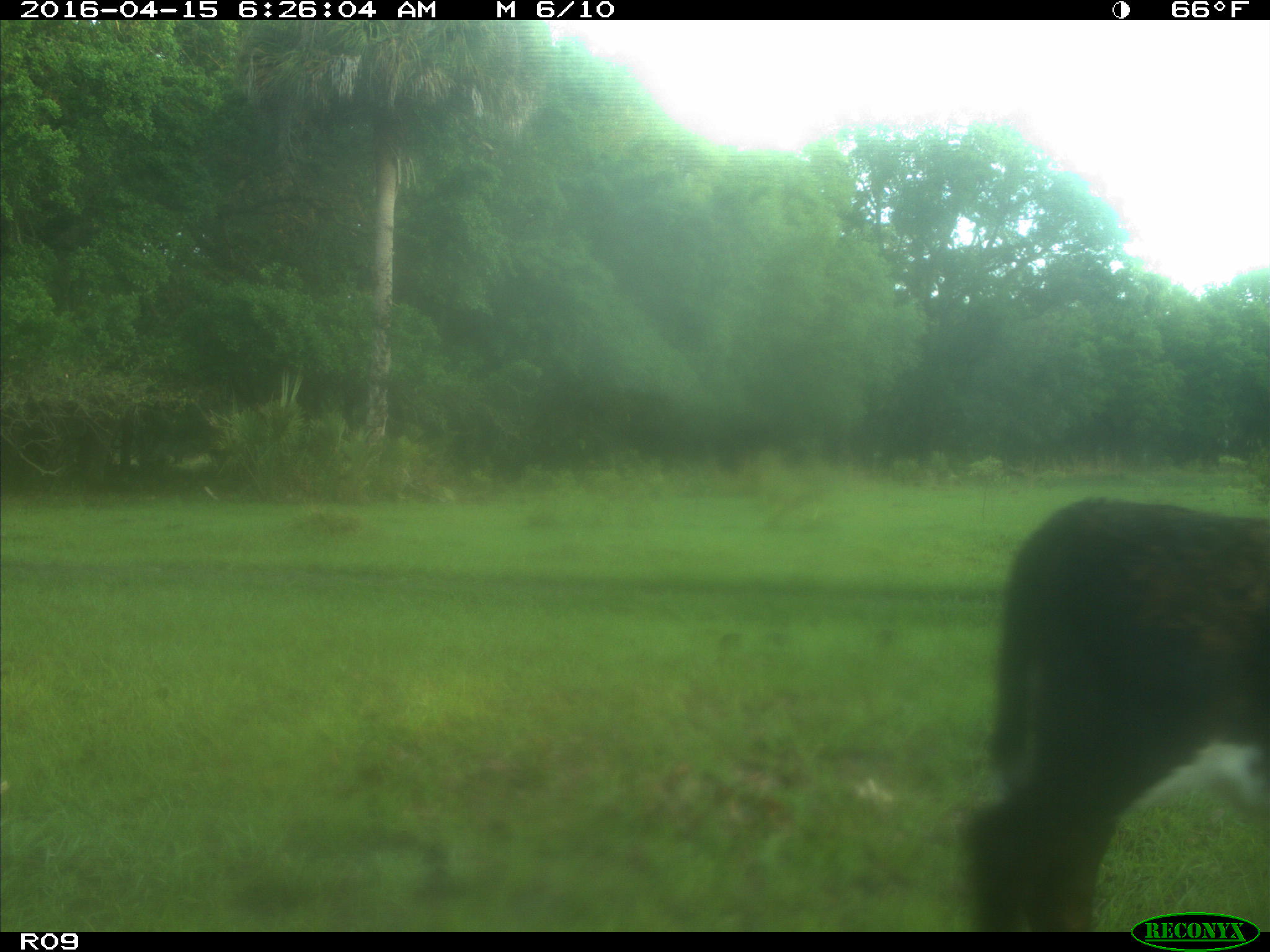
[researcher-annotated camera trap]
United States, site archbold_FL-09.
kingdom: Animalia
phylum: Chordata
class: Mammalia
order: Artiodactyla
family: Bovidae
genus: Bos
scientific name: Bos taurus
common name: domestic cow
Bos taurus (domestic cow).